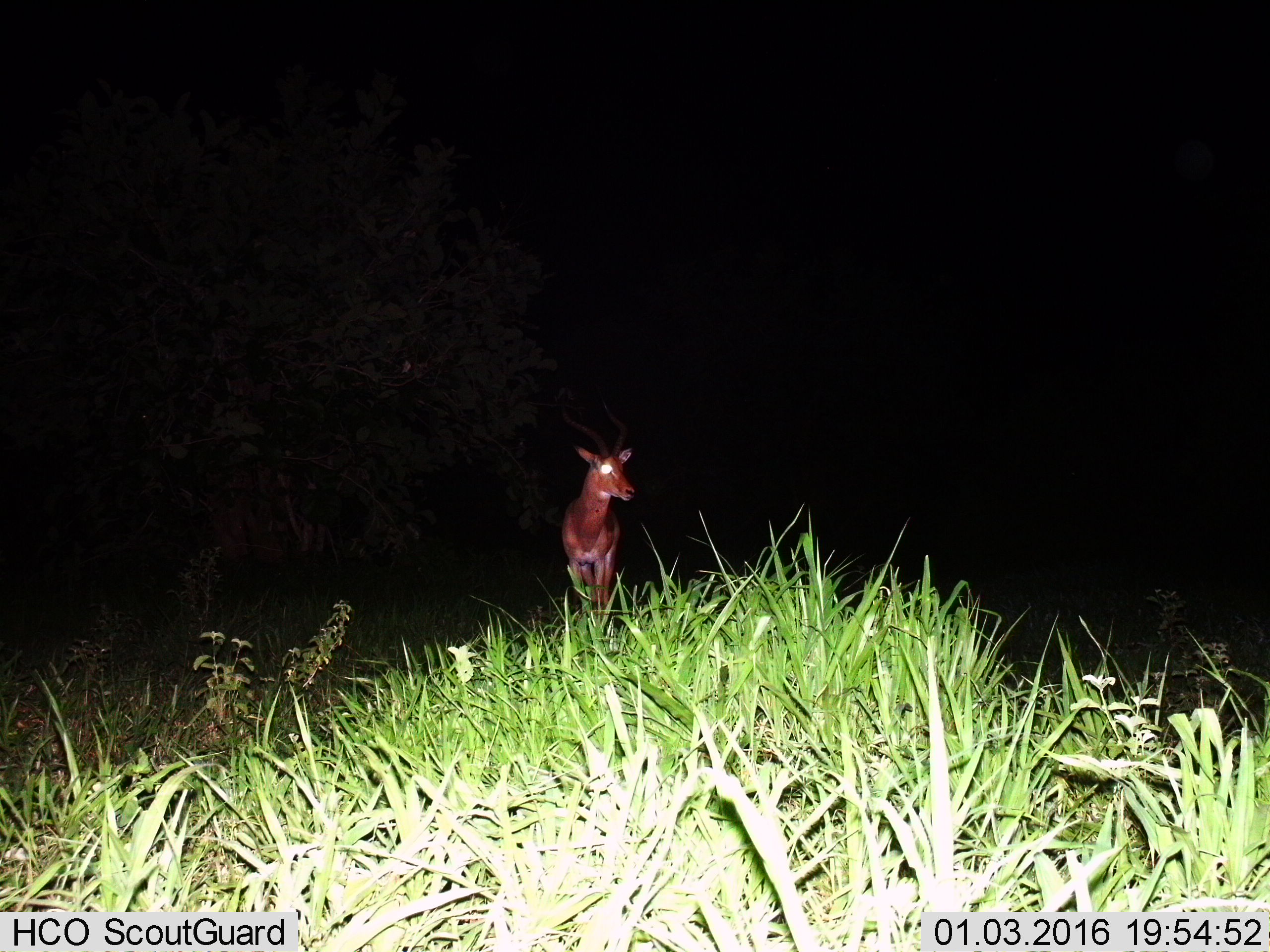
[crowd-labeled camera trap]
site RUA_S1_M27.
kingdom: Animalia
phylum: Chordata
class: Mammalia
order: Artiodactyla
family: Bovidae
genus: Aepyceros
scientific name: Aepyceros melampus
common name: impala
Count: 1.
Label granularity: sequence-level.